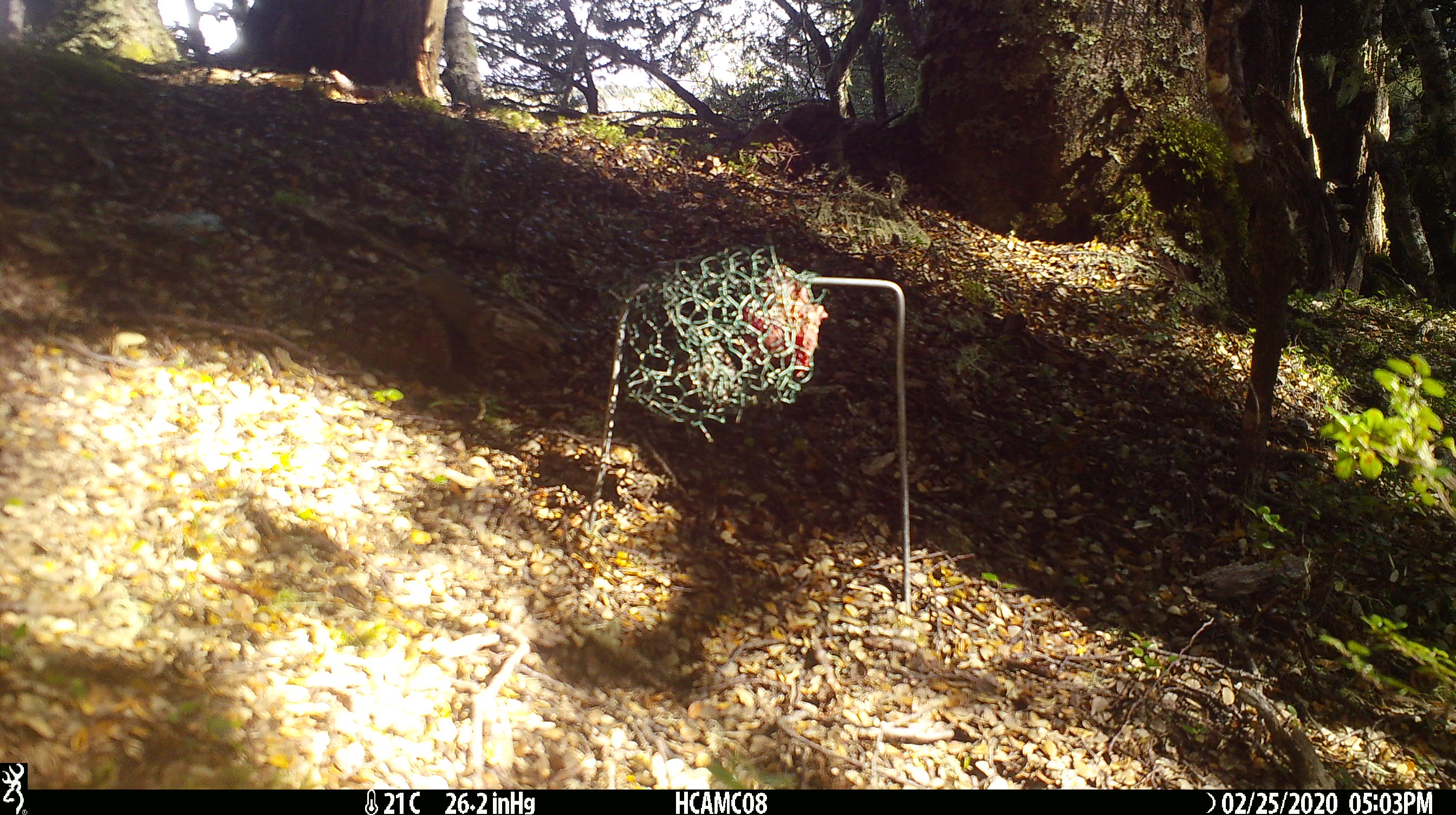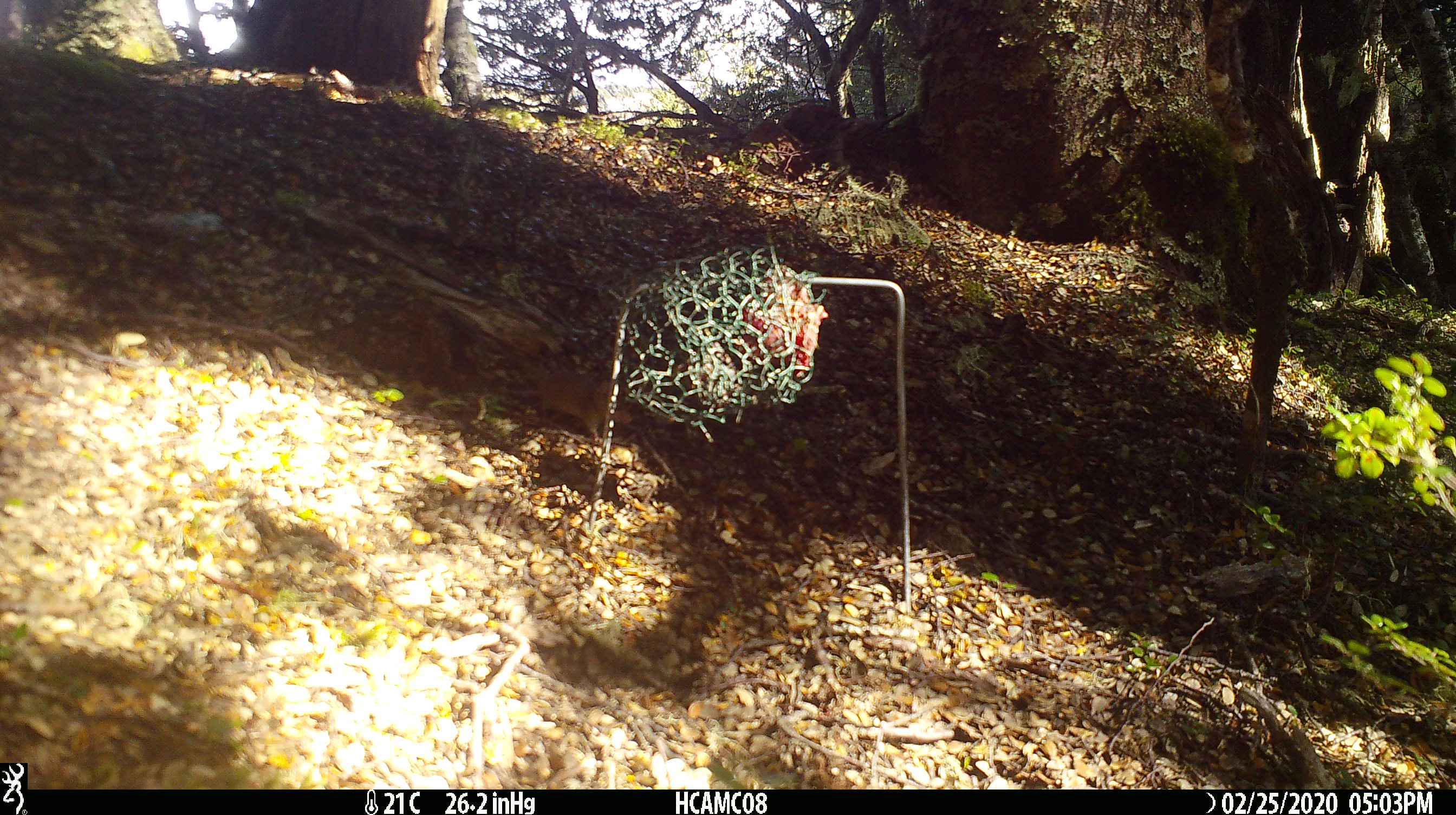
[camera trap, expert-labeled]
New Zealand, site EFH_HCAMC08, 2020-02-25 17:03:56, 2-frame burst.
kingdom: Animalia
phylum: Chordata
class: Mammalia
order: Rodentia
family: Muridae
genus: Mus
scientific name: Mus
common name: mouse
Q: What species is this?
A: Mouse (Mus).